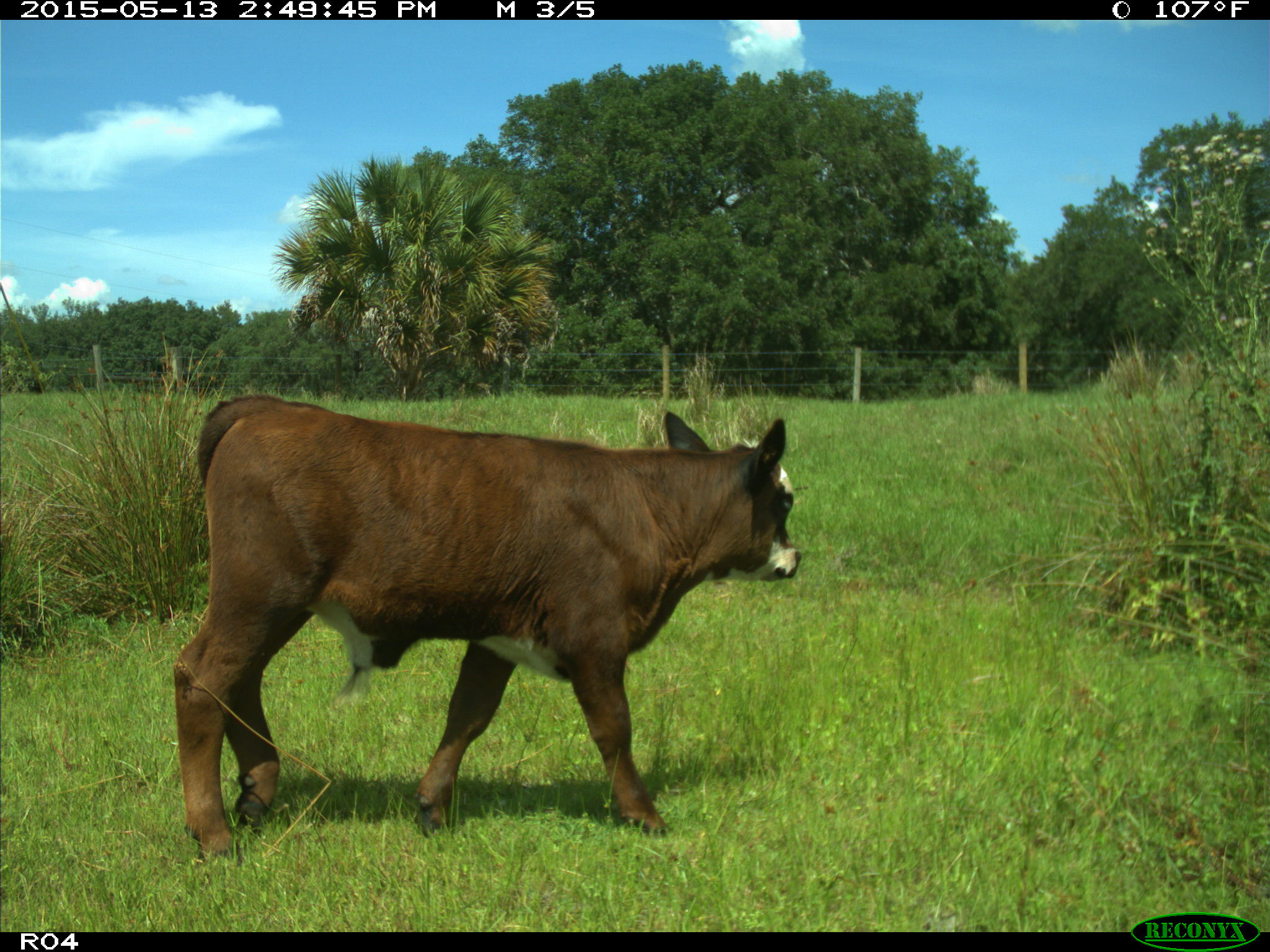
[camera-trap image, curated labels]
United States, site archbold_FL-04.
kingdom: Animalia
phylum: Chordata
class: Mammalia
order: Artiodactyla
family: Bovidae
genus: Bos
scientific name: Bos taurus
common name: domestic cow